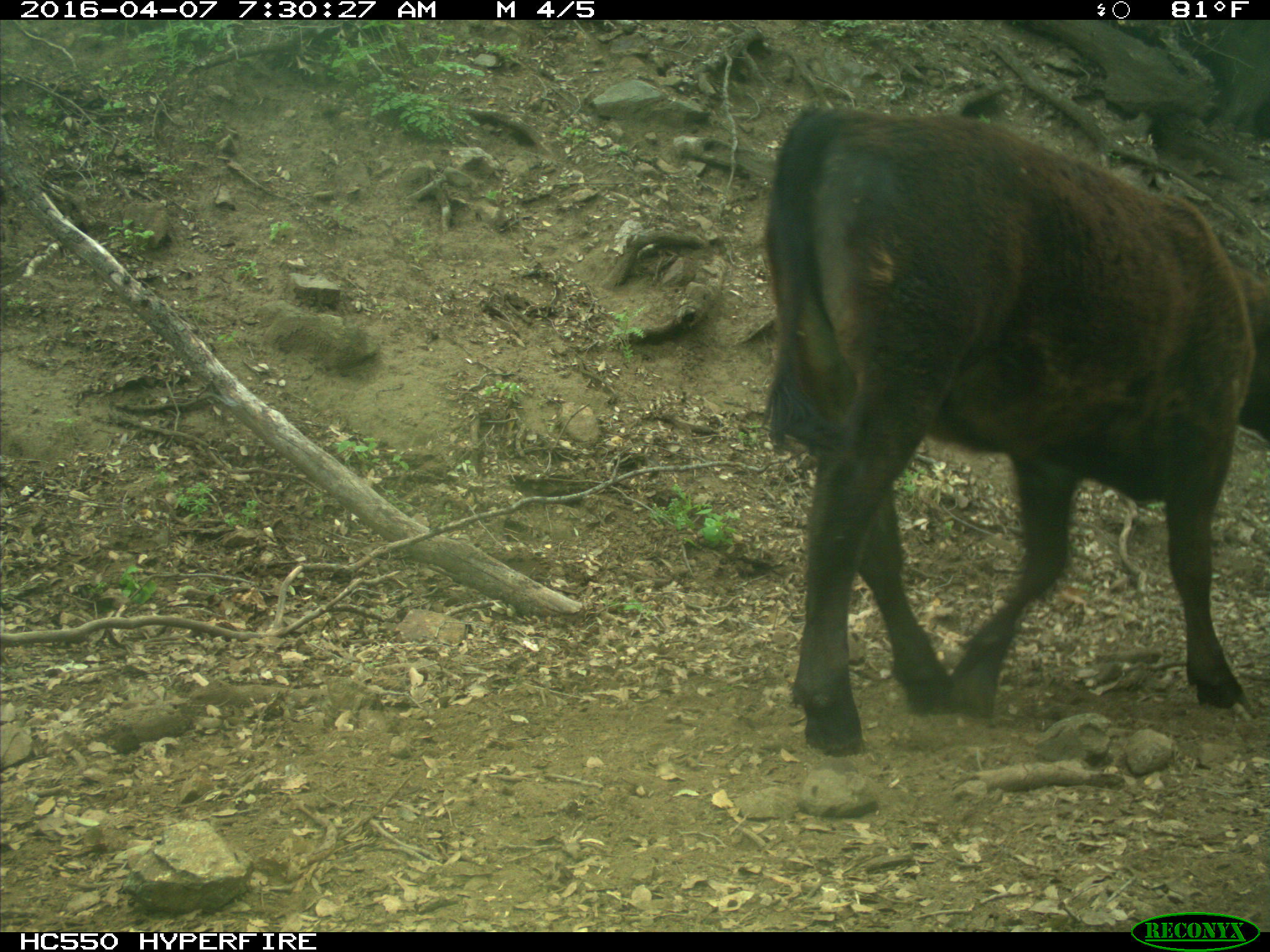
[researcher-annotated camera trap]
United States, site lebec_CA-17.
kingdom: Animalia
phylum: Chordata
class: Mammalia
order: Artiodactyla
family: Bovidae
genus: Bos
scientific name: Bos taurus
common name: domestic cow